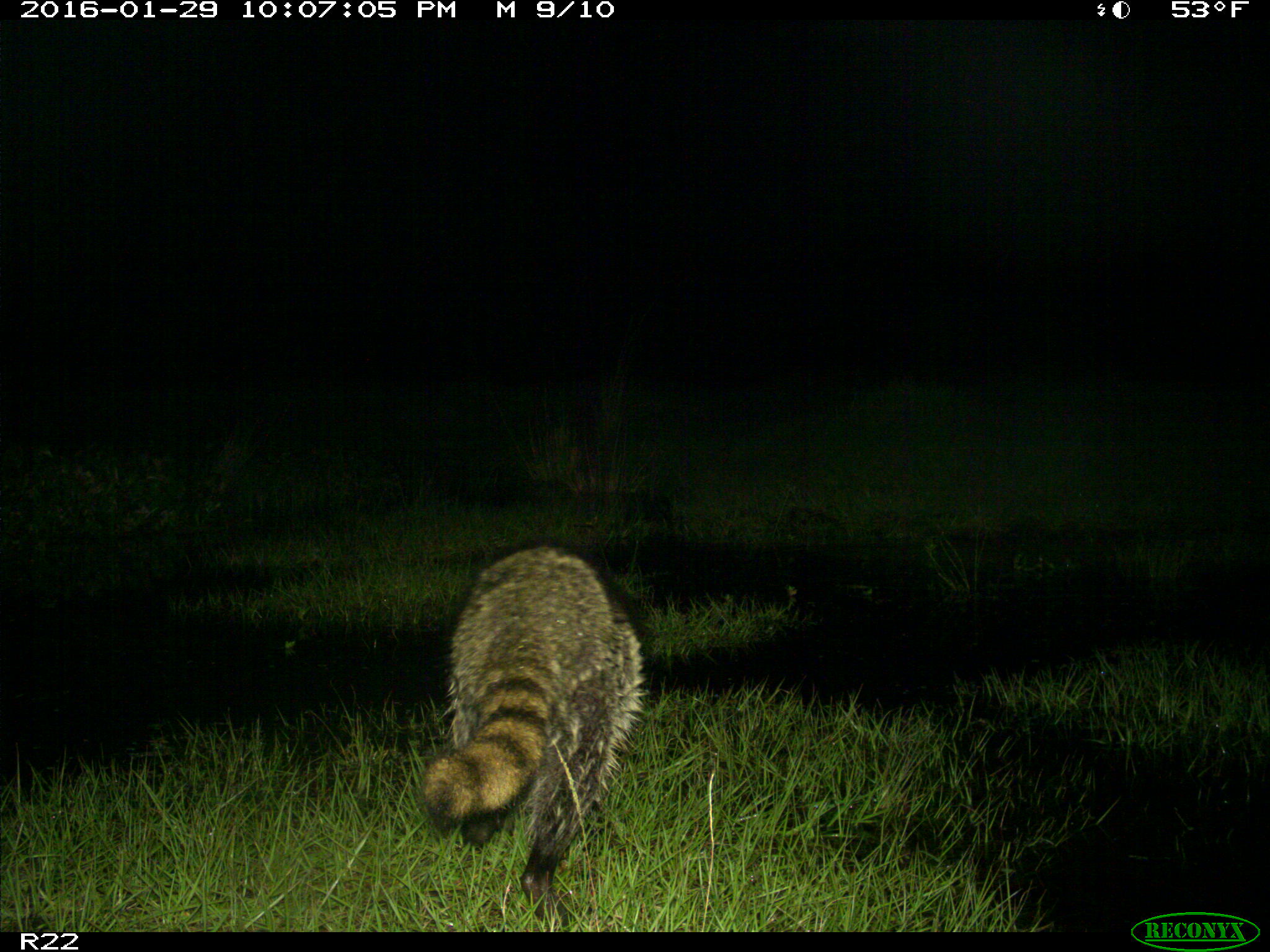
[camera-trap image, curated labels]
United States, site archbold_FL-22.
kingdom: Animalia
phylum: Chordata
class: Mammalia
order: Carnivora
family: Procyonidae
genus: Procyon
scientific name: Procyon lotor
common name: common raccoon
Procyon lotor (common raccoon).